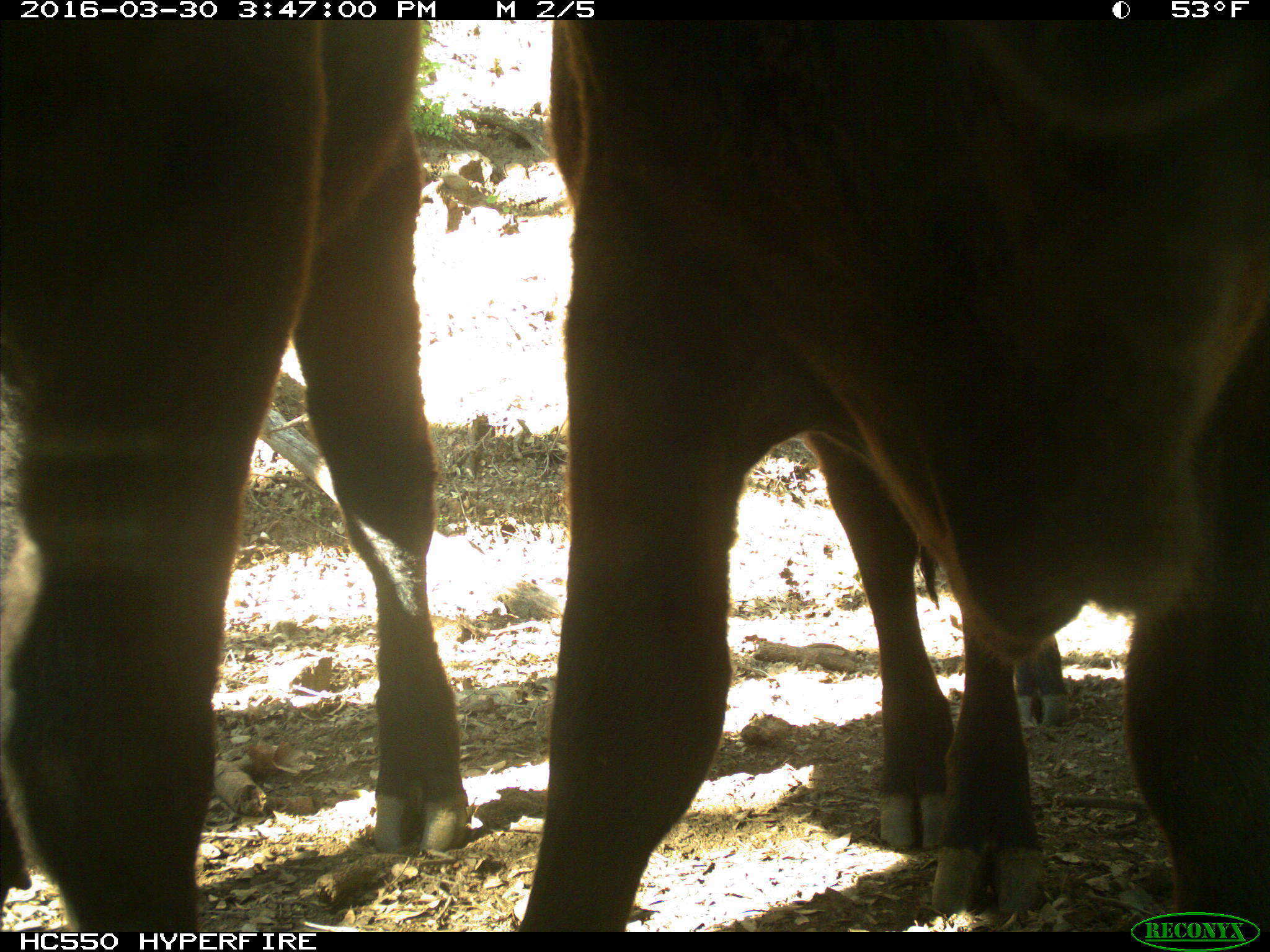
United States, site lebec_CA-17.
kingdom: Animalia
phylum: Chordata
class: Mammalia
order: Artiodactyla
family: Bovidae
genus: Bos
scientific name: Bos taurus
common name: domestic cow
Bos taurus (domestic cow).